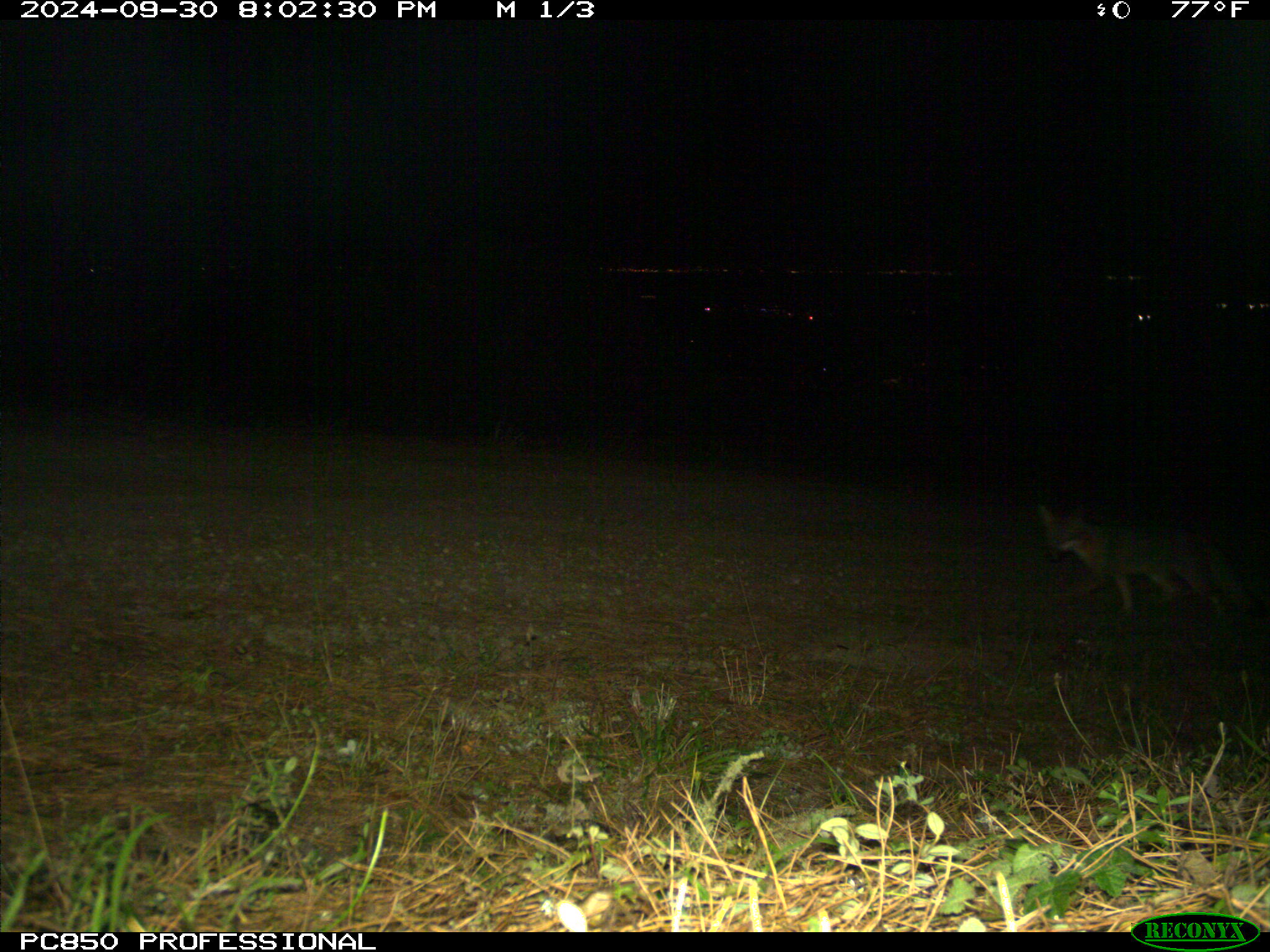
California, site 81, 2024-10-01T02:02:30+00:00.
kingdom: Animalia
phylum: Chordata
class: Mammalia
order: Carnivora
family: Canidae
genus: Urocyon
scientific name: Urocyon cinereoargenteus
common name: gray fox